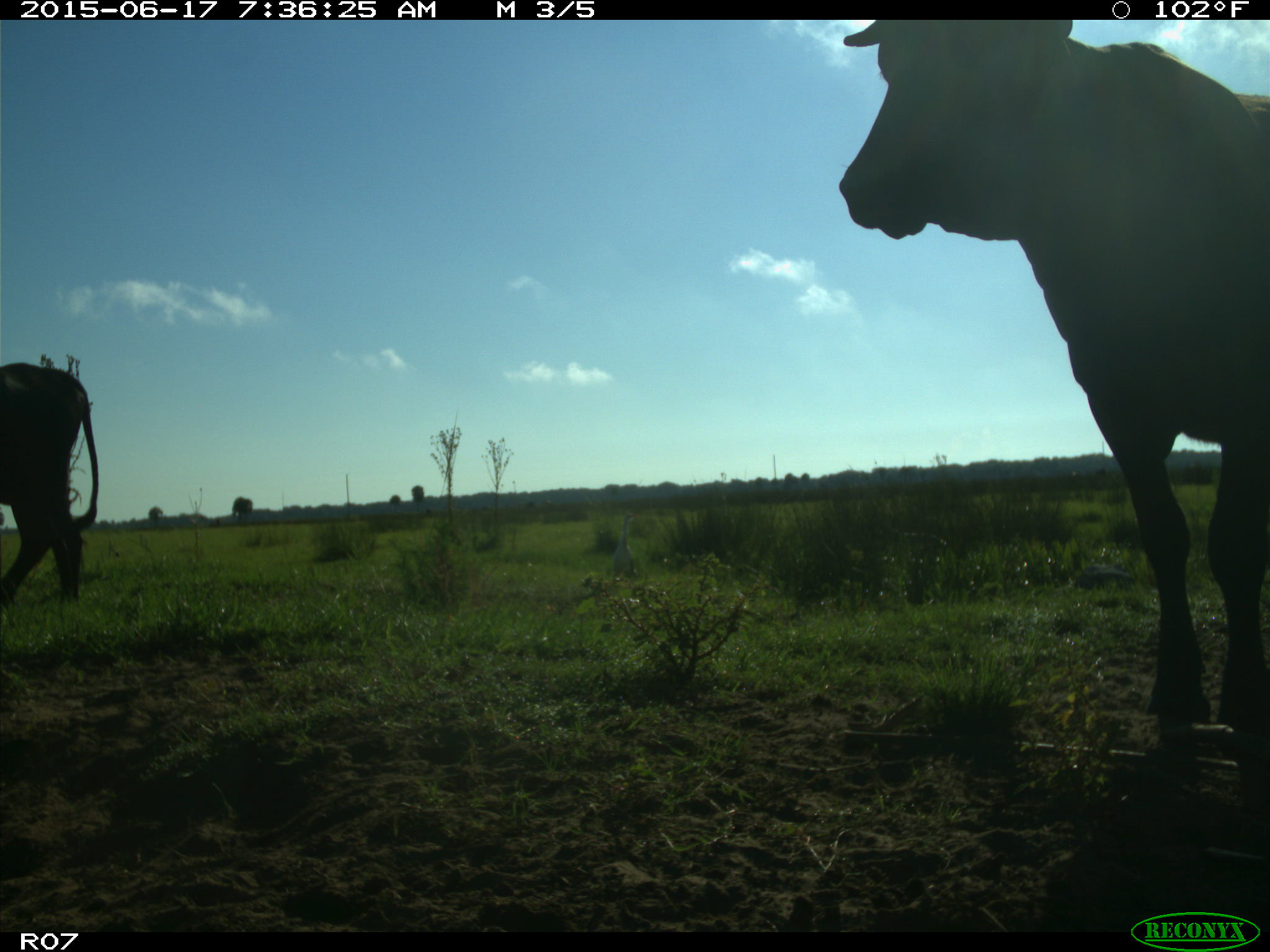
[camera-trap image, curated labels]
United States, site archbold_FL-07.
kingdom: Animalia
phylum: Chordata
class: Mammalia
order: Artiodactyla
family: Bovidae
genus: Bos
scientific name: Bos taurus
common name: domestic cow